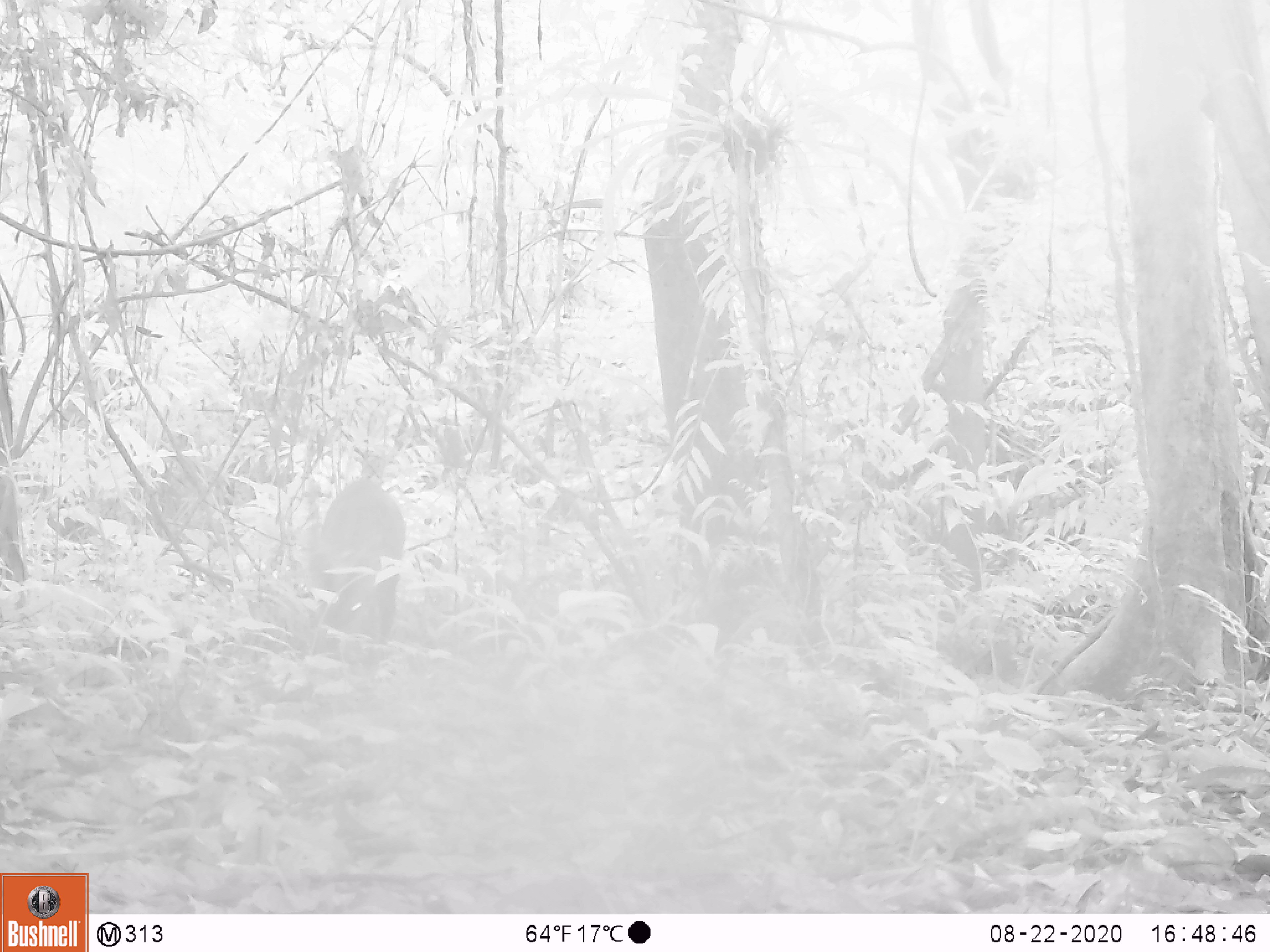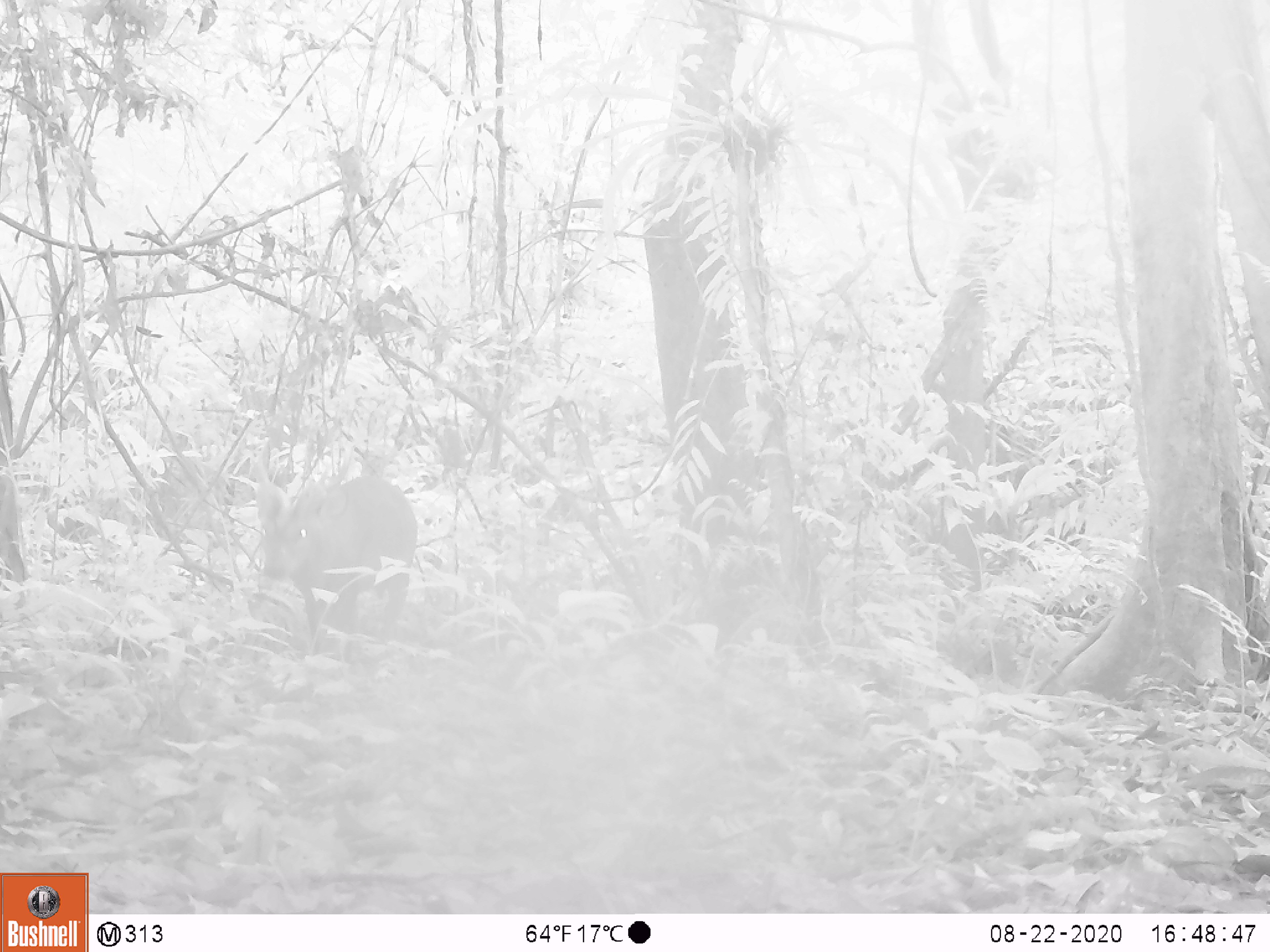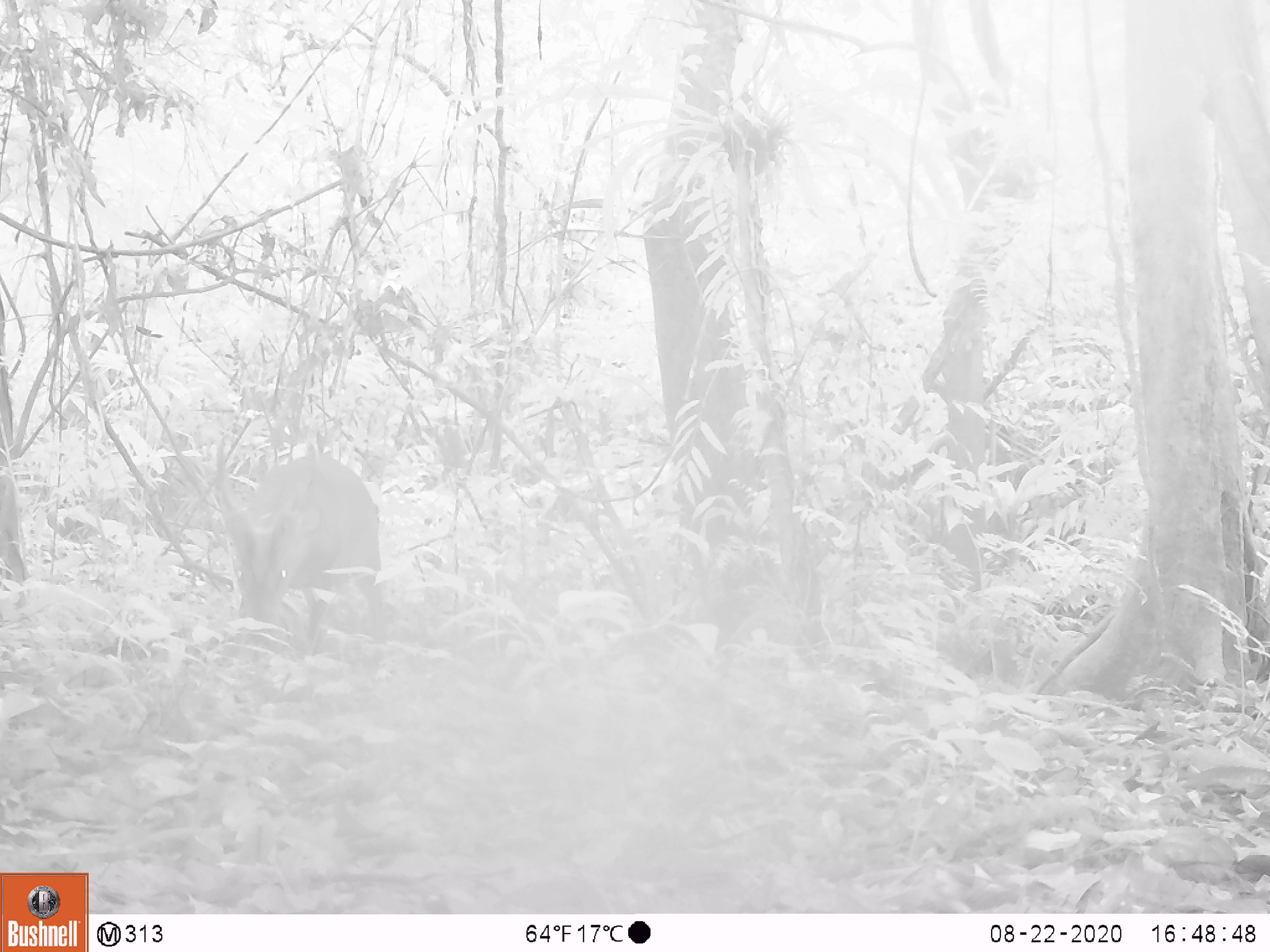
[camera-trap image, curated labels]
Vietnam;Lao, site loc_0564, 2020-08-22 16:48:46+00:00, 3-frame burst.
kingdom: Animalia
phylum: Chordata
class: Mammalia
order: Artiodactyla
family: Cervidae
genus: Muntiacus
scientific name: Muntiacus vuquangensis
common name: large-antlered muntjac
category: large antlered muntjac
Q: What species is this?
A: Large antlered muntjac (large-antlered muntjac) (Muntiacus vuquangensis).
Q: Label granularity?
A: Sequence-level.